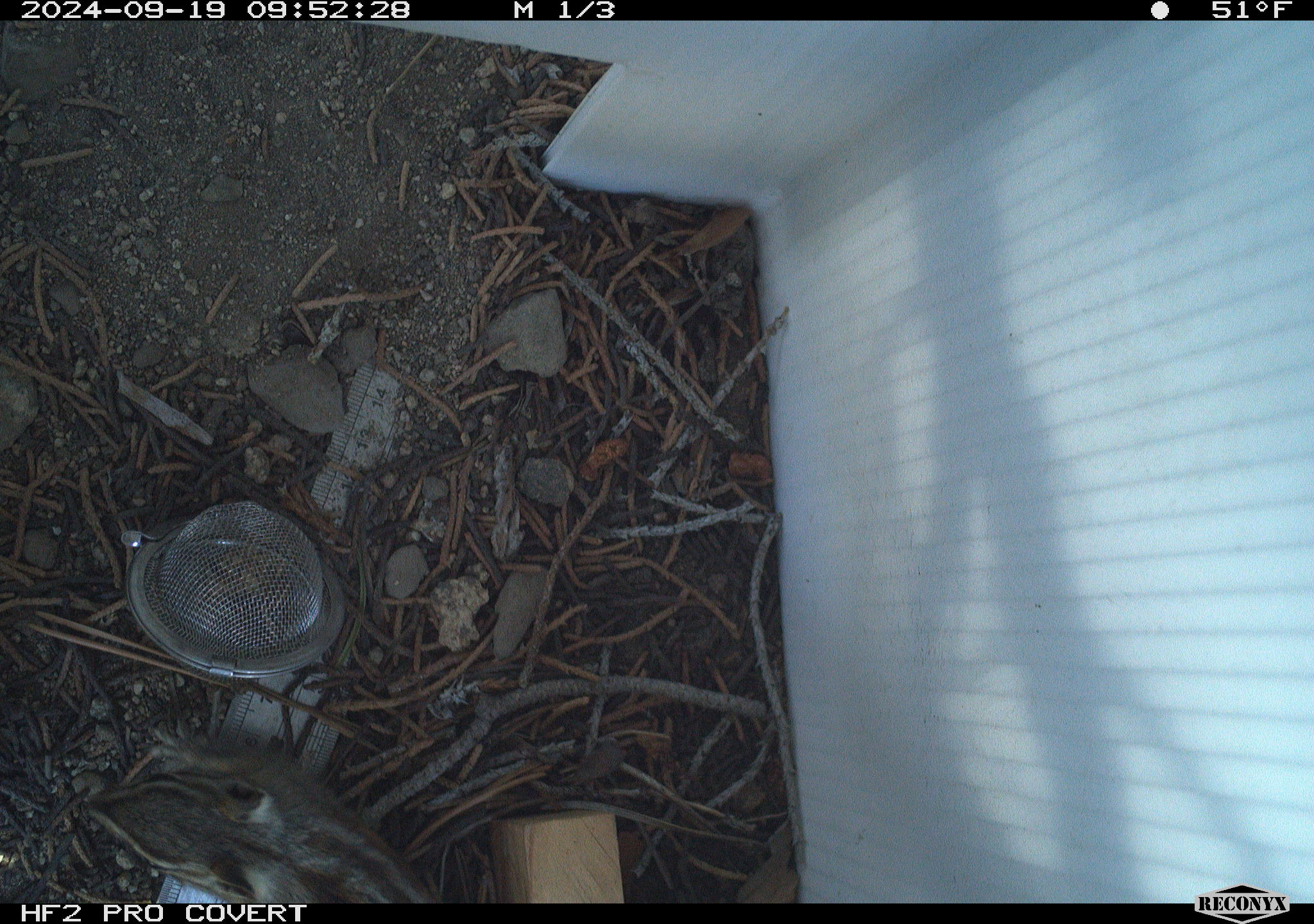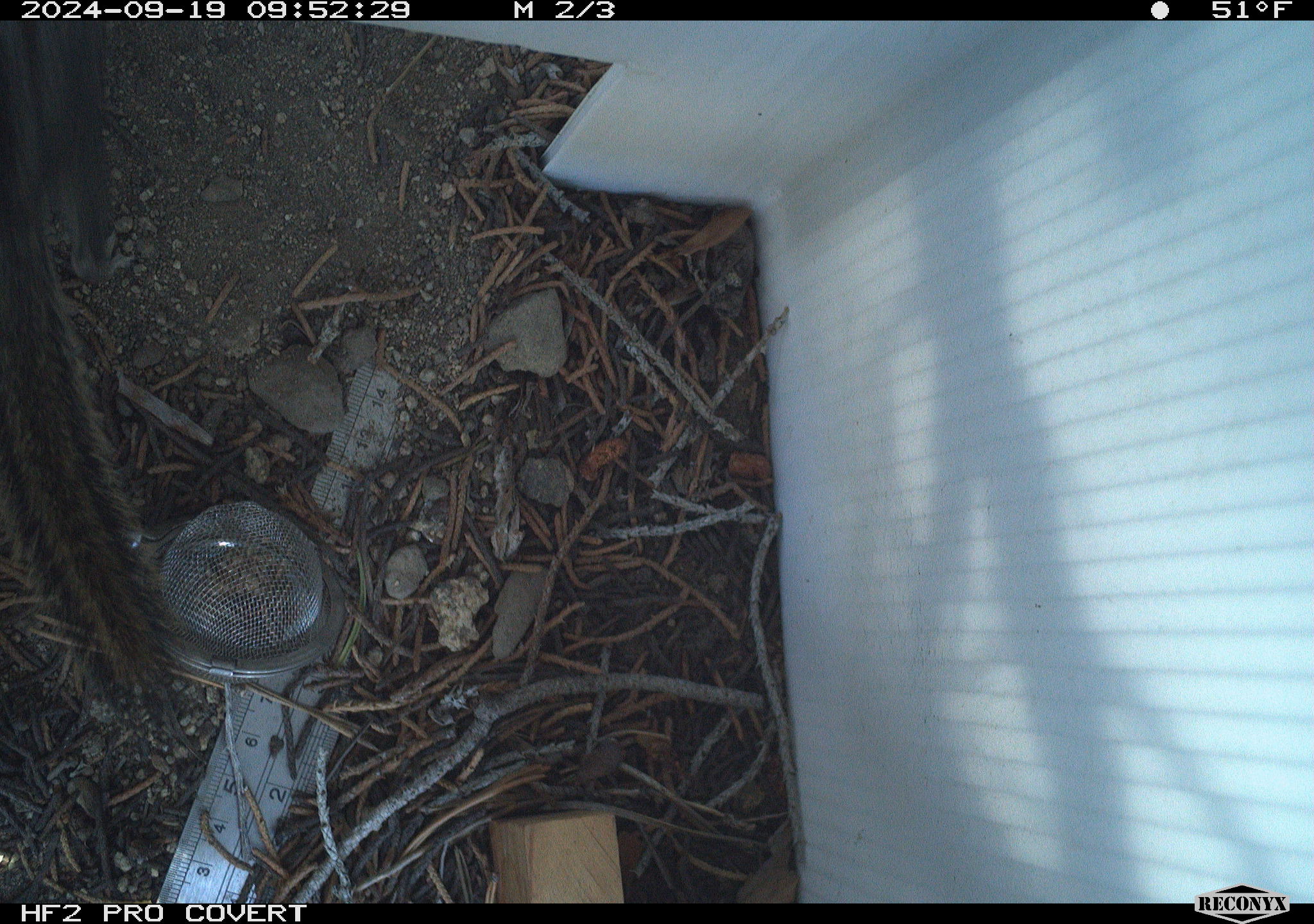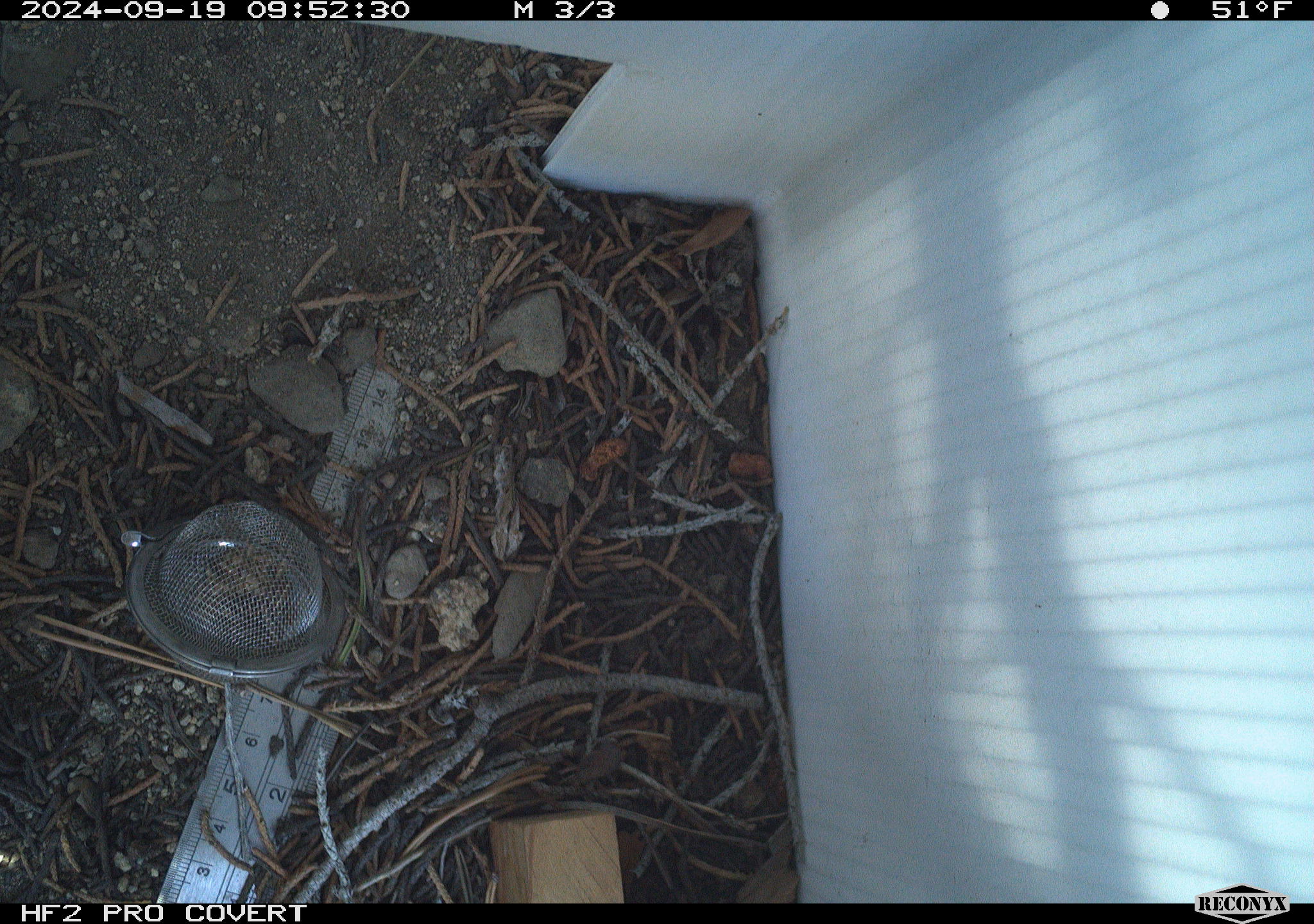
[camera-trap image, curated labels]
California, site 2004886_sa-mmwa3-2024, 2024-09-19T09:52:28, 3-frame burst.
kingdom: Animalia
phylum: Chordata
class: Mammalia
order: Rodentia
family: Sciuridae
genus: Neotamias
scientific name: Neotamias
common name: western chipmunks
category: neotamias species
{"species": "neotamias species (western chipmunks) (Neotamias)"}